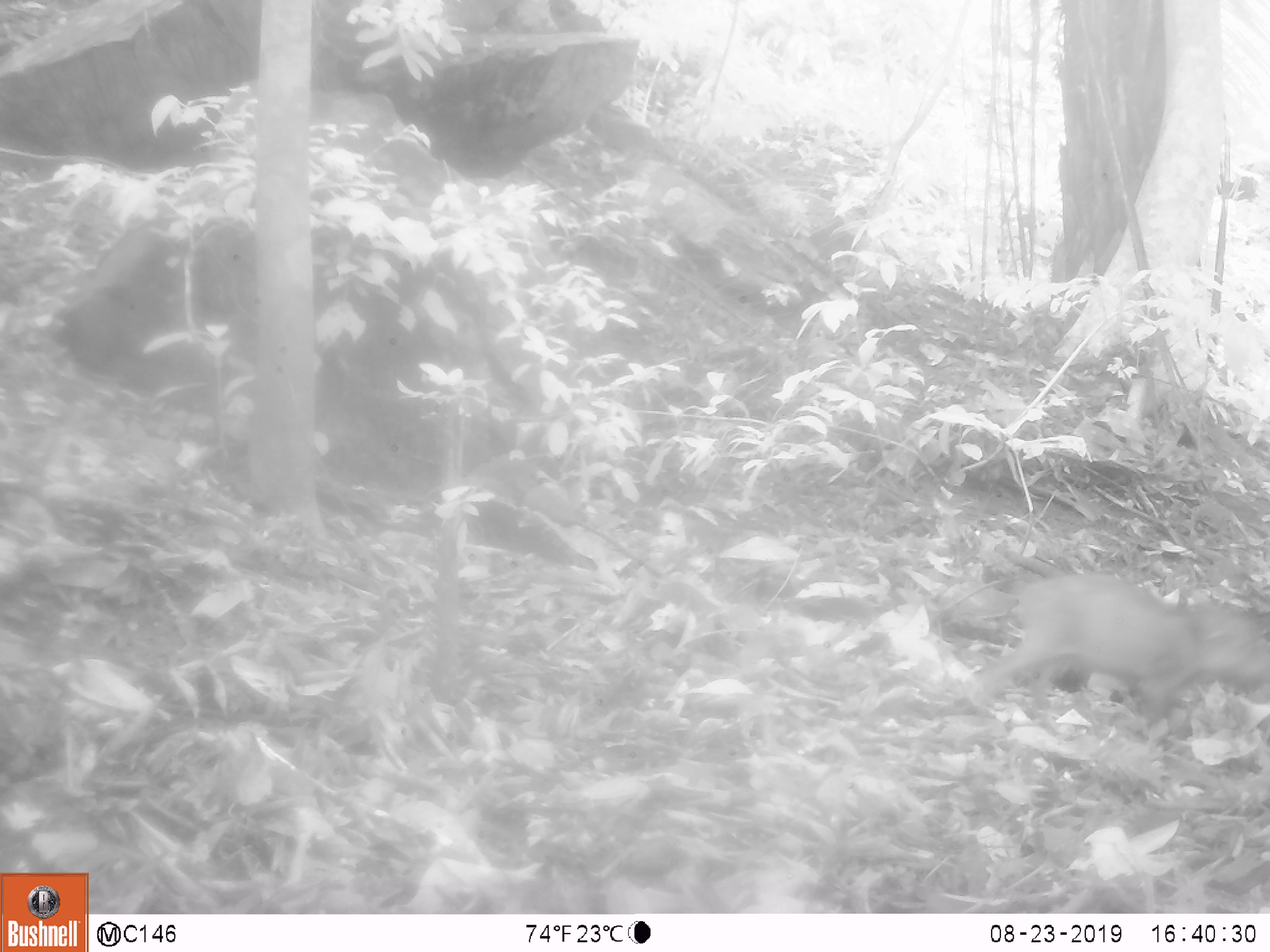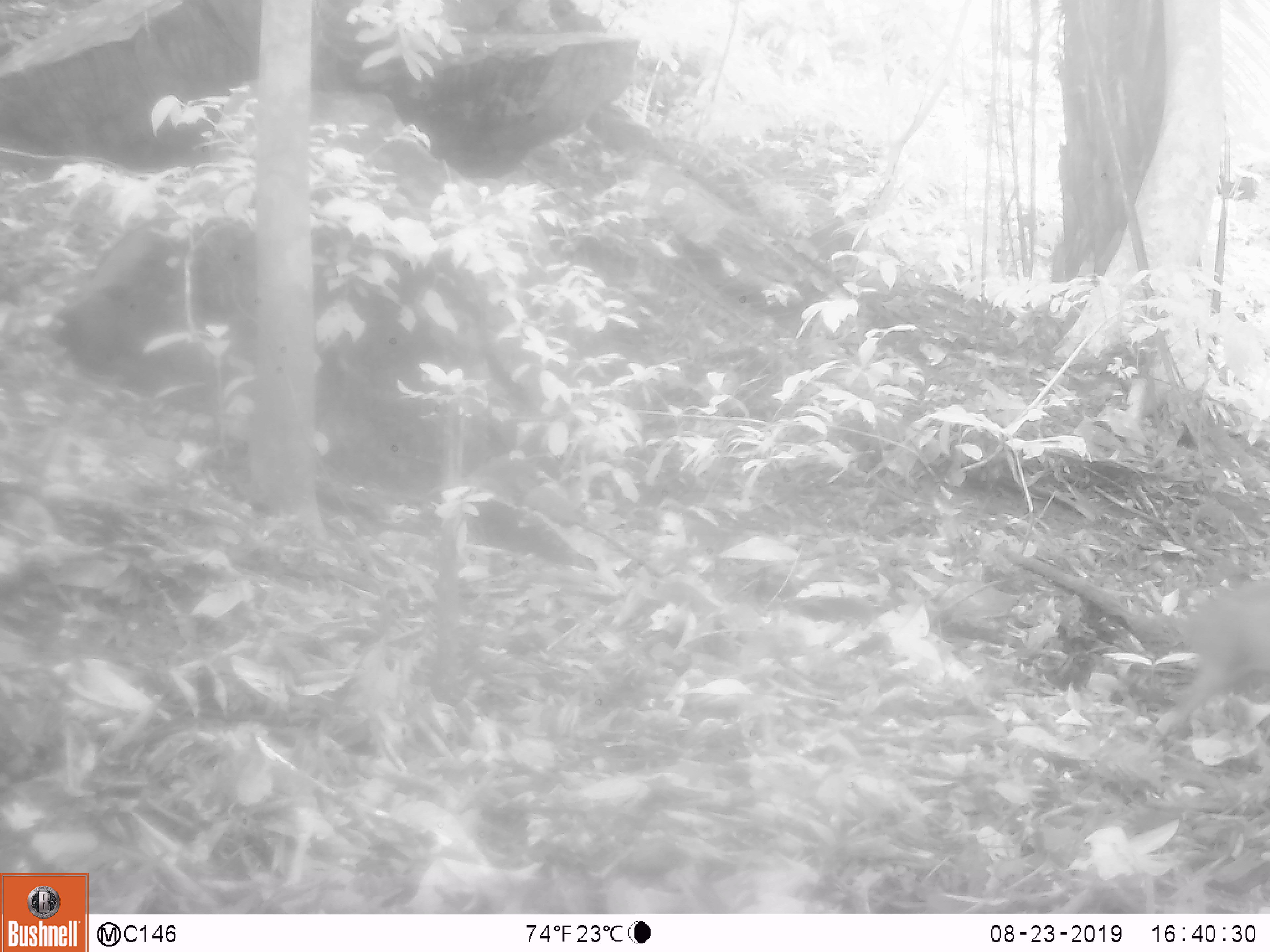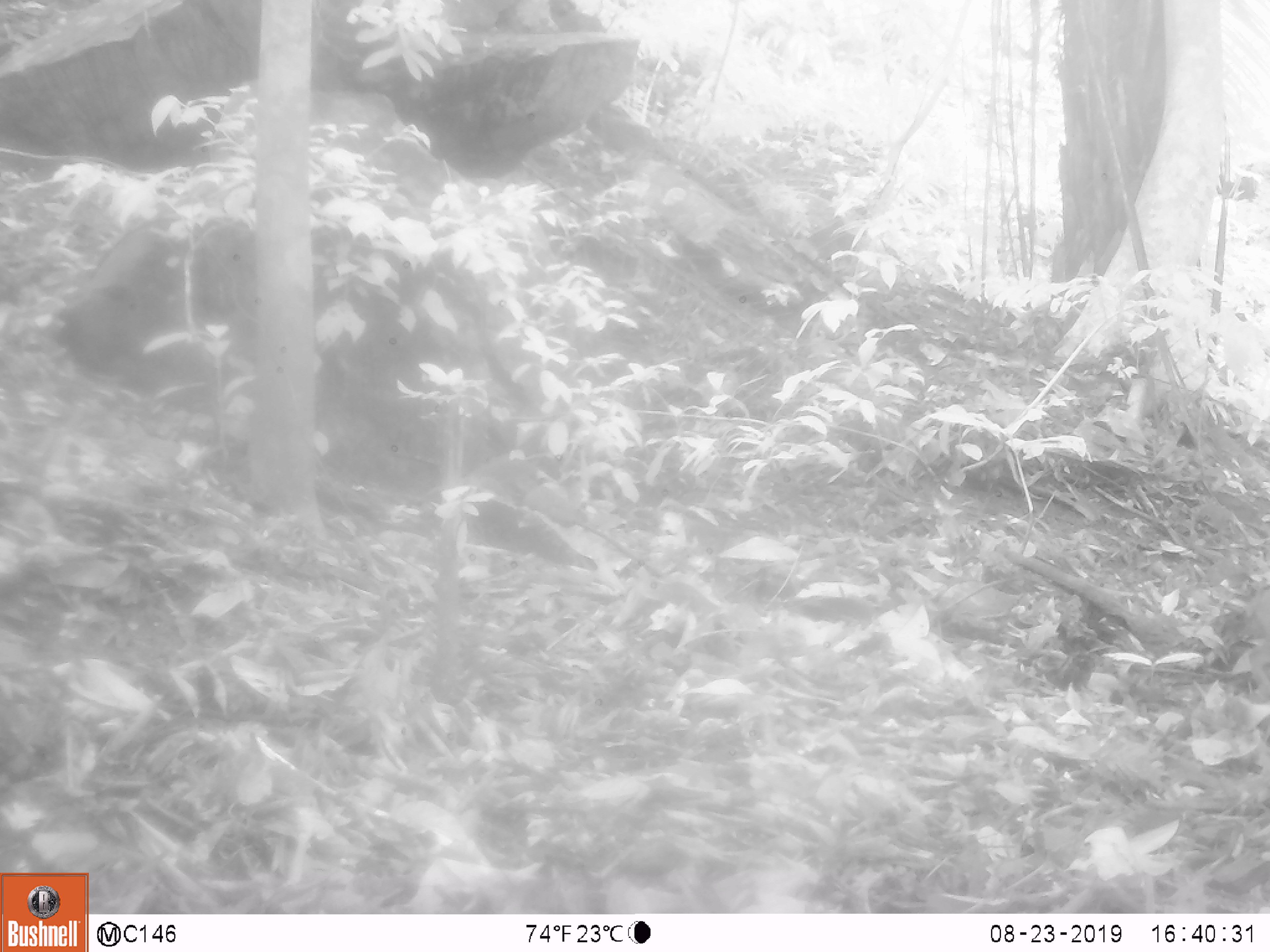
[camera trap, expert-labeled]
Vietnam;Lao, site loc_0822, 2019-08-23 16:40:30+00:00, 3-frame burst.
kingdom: Animalia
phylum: Chordata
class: Mammalia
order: Artiodactyla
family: Suidae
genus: Sus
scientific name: Sus scrofa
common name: eurasian wild pig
Eurasian wild pig (Sus scrofa). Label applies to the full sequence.